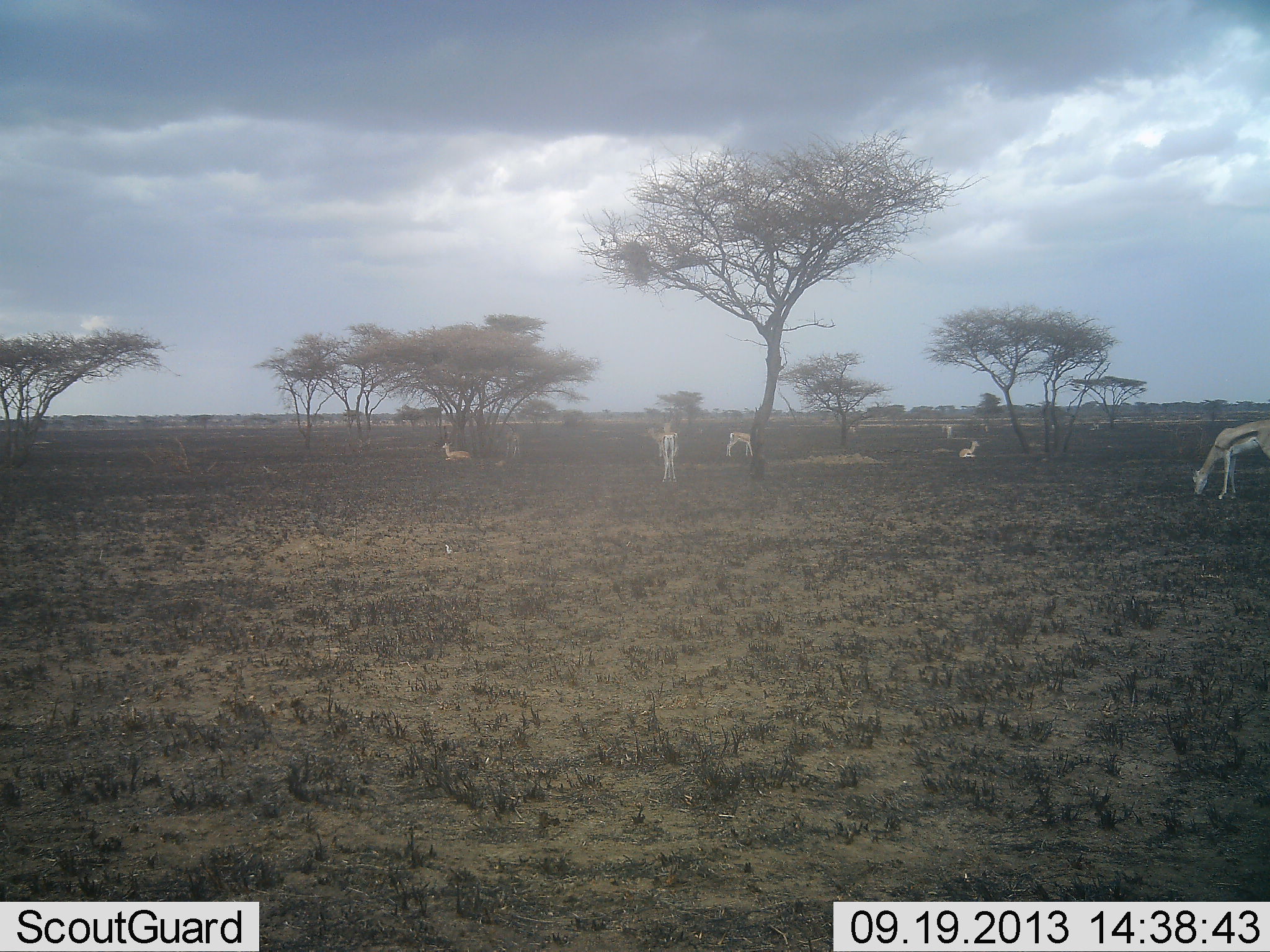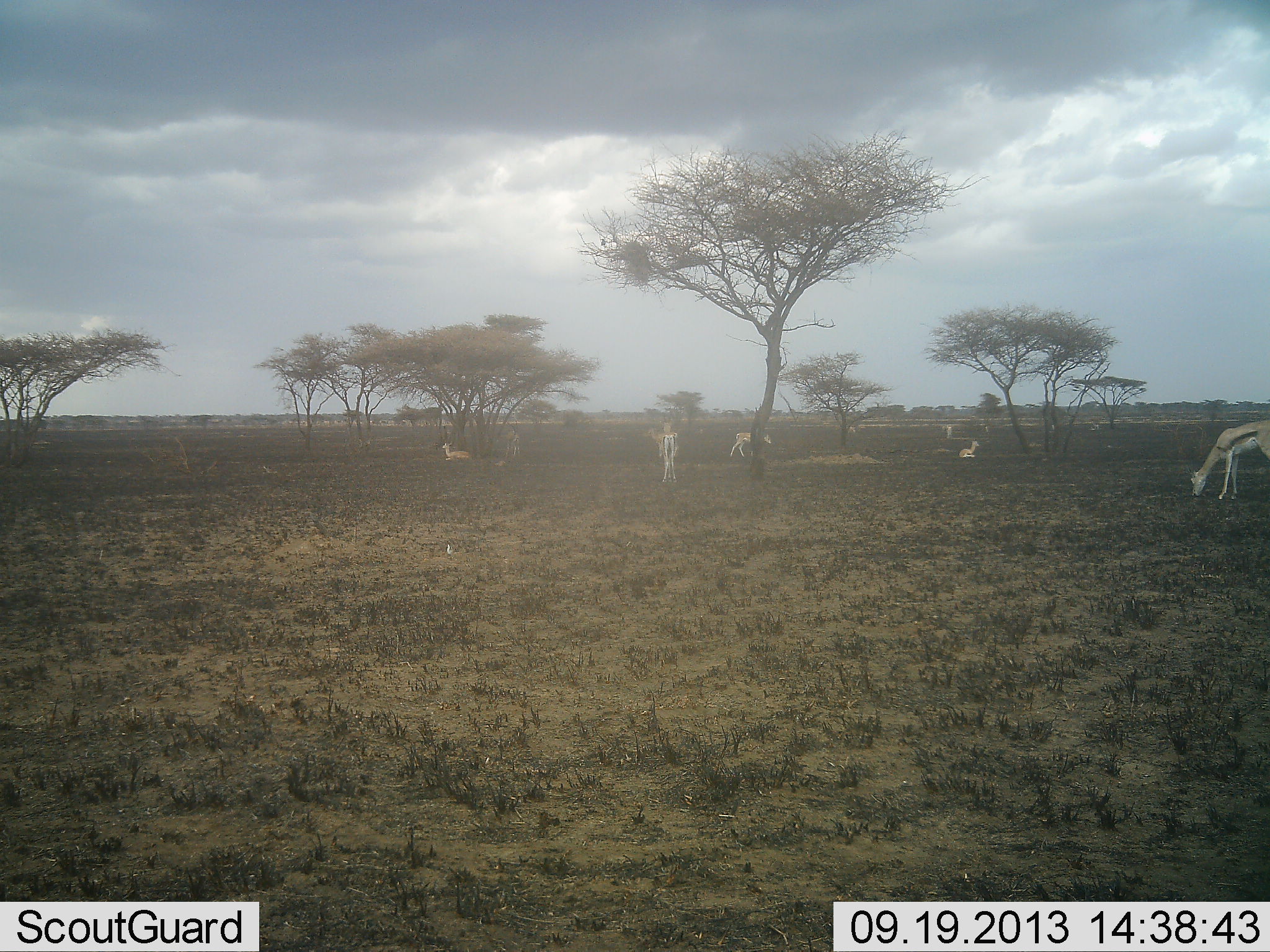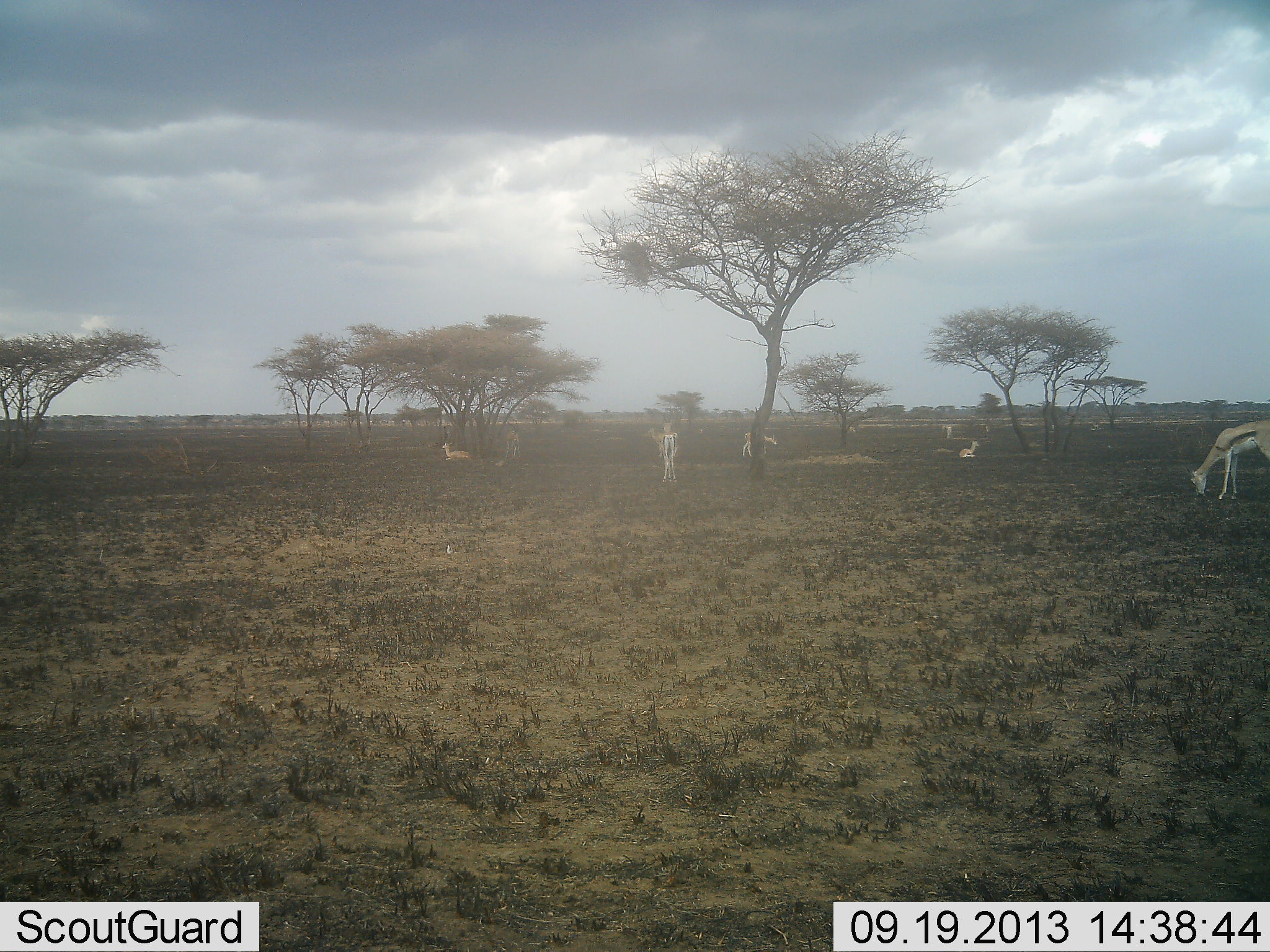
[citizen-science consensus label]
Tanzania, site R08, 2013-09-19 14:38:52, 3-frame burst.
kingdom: Animalia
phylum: Chordata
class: Mammalia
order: Artiodactyla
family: Bovidae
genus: Eudorcas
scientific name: Eudorcas thomsonii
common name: thomson's gazelle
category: gazellethomsons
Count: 6.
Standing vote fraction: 76%.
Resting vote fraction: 59%.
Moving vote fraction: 41%.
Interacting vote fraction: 0%.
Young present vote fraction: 0%.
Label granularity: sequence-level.